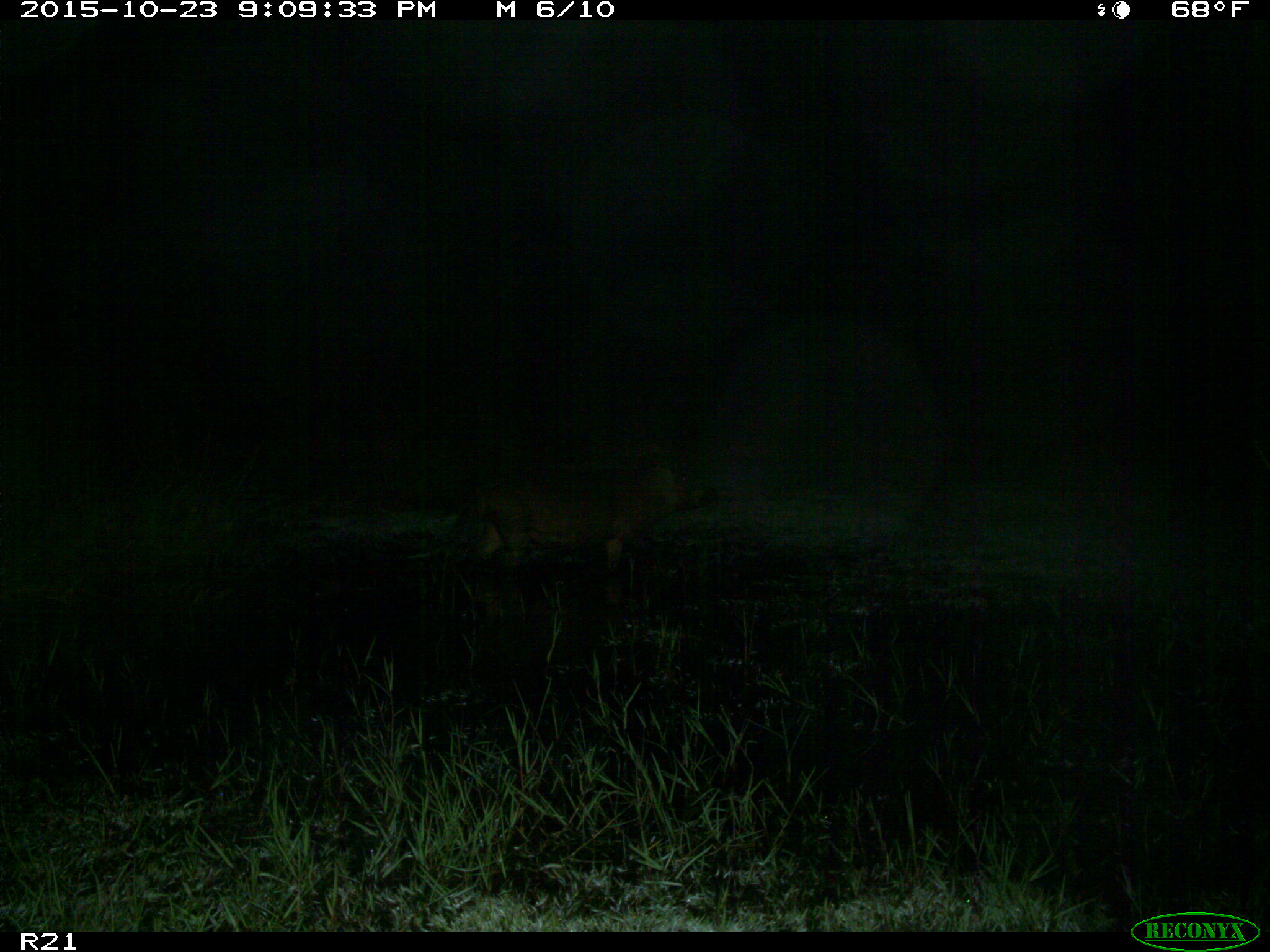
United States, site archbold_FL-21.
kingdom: Animalia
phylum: Chordata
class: Mammalia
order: Artiodactyla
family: Suidae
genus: Sus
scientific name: Sus scrofa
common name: wild boar